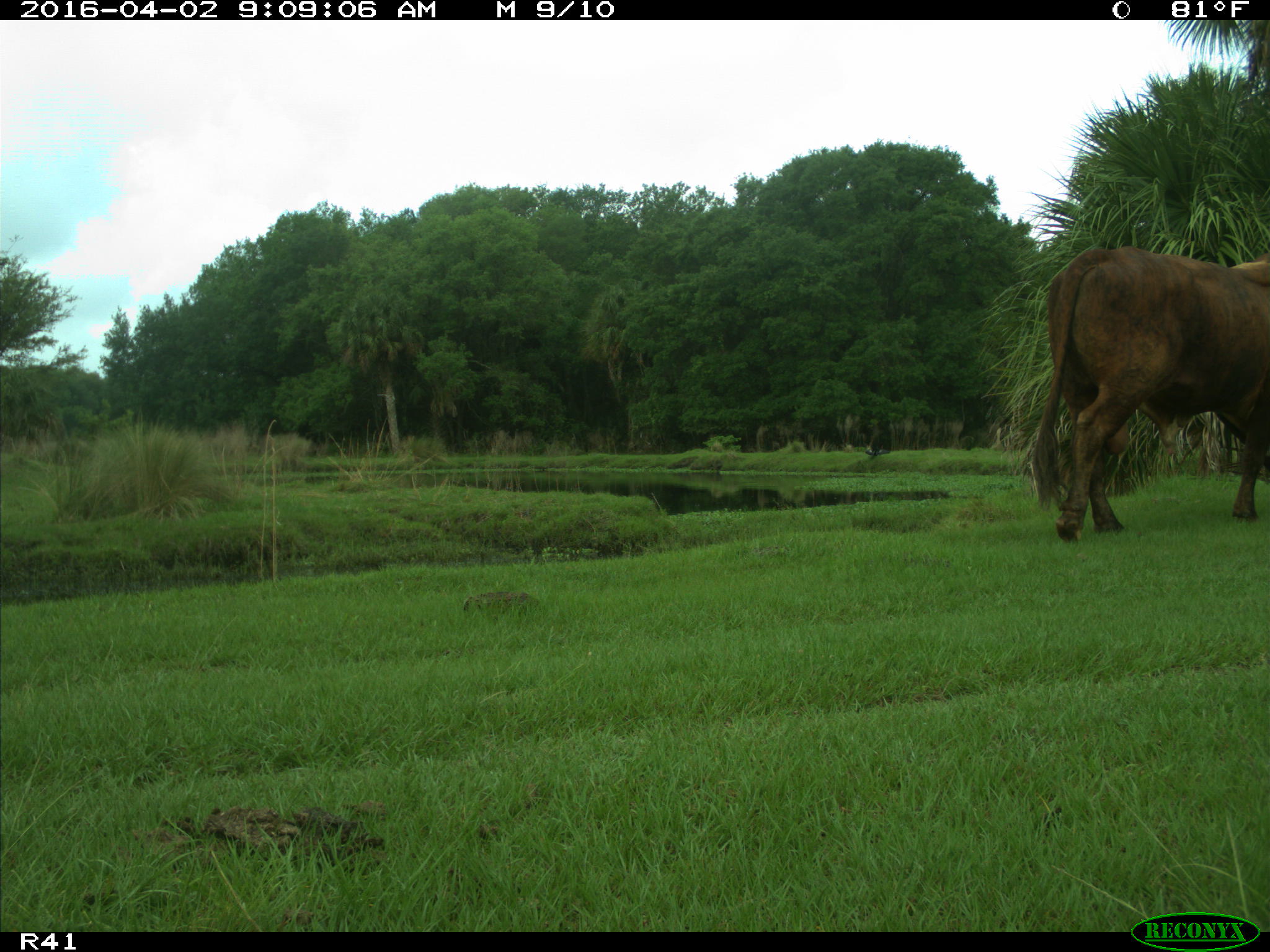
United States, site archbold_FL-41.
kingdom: Animalia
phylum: Chordata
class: Mammalia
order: Artiodactyla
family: Bovidae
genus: Bos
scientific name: Bos taurus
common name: domestic cow